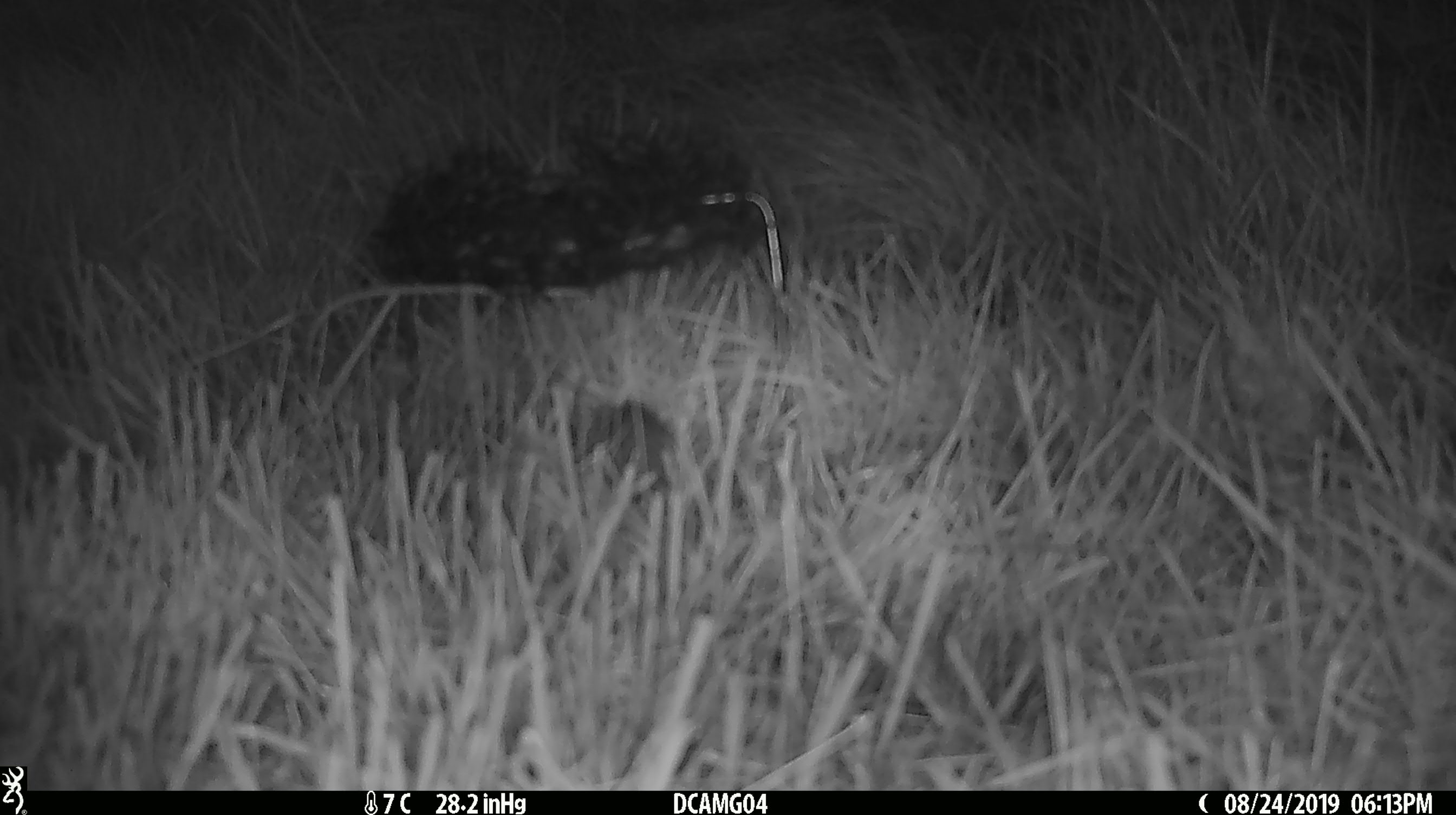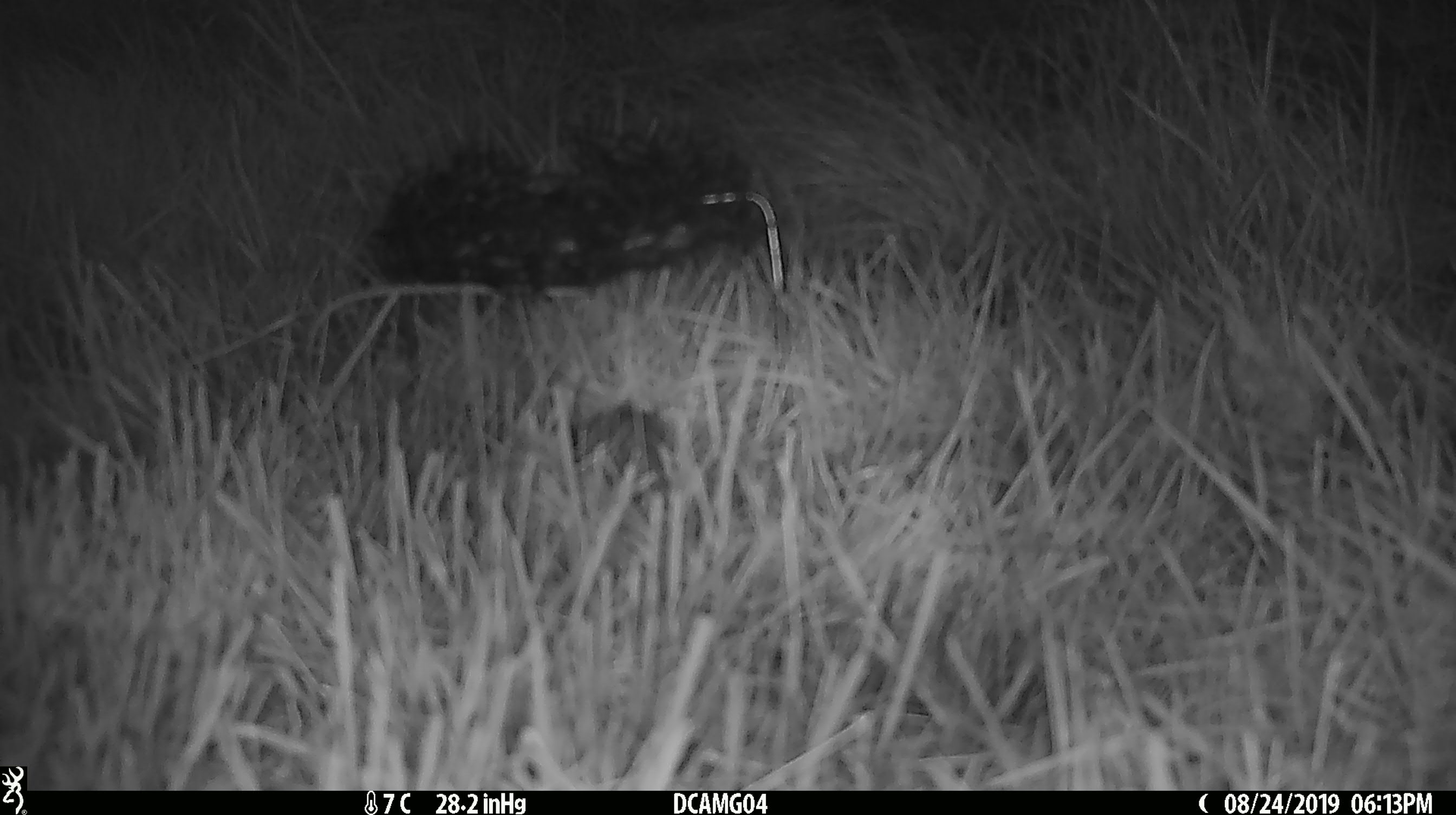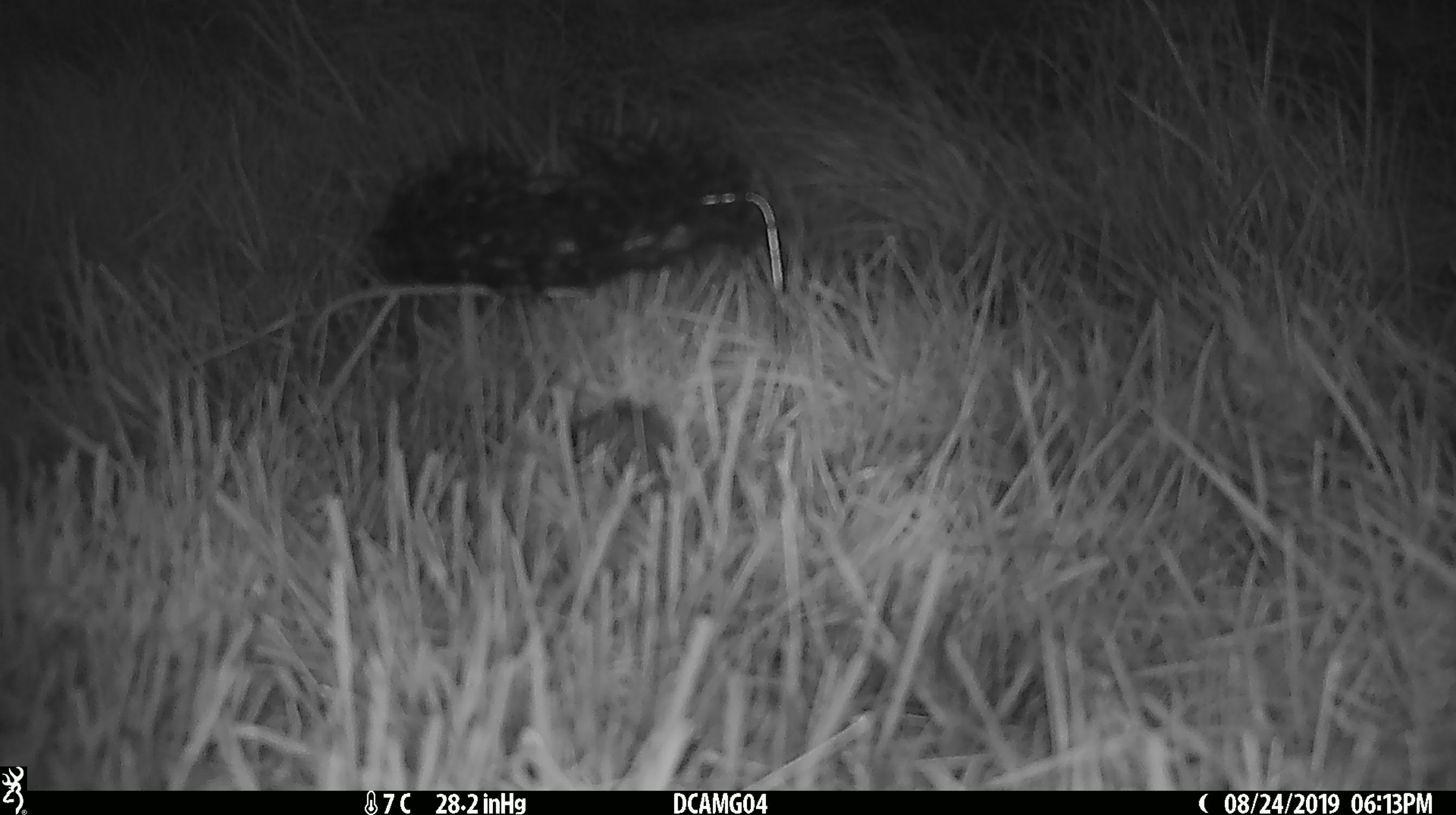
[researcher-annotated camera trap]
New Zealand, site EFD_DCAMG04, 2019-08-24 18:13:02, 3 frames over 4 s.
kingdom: Animalia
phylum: Chordata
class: Mammalia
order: Rodentia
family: Muridae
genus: Mus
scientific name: Mus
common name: mouse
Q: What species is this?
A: Mouse (Mus).